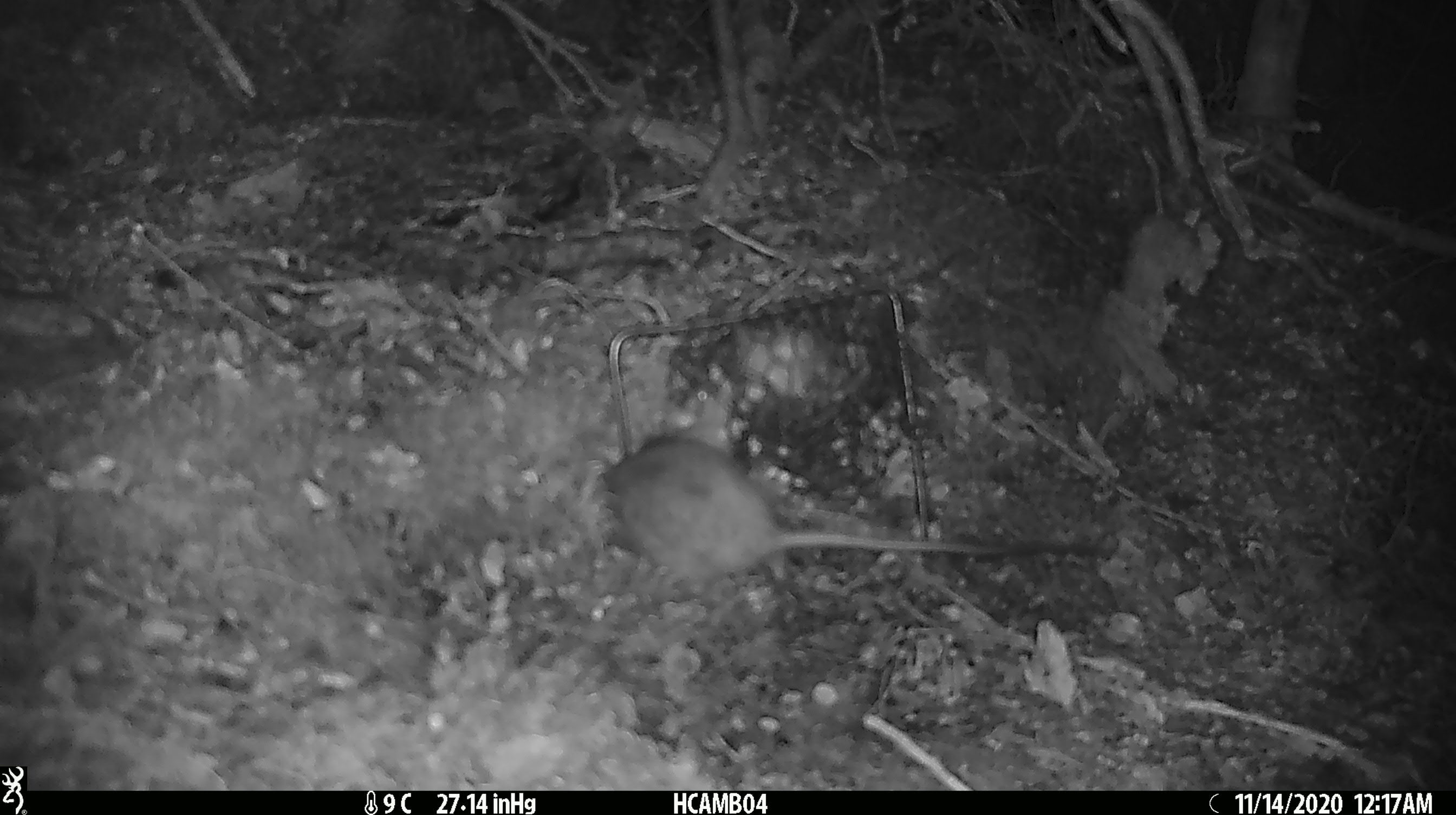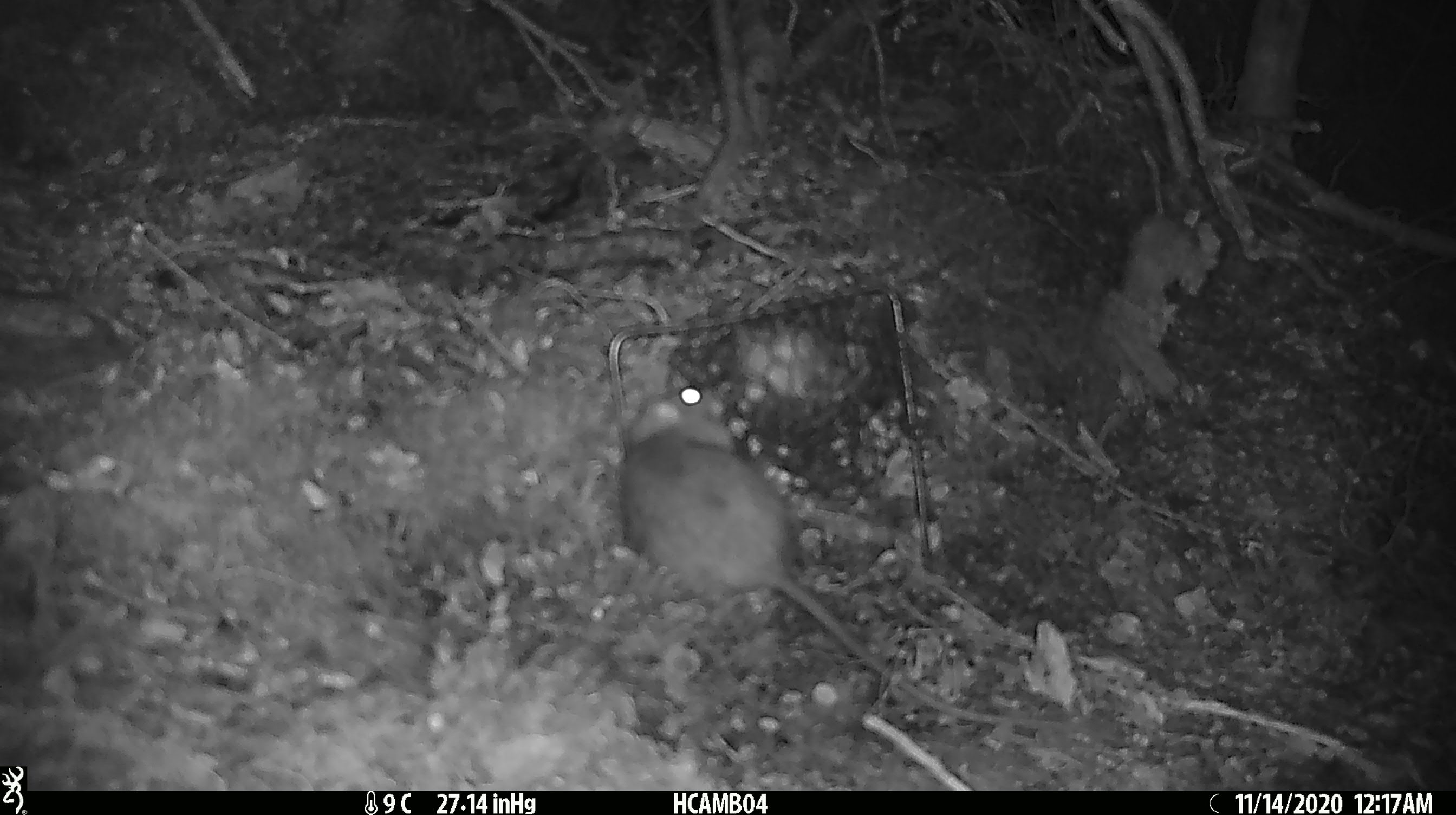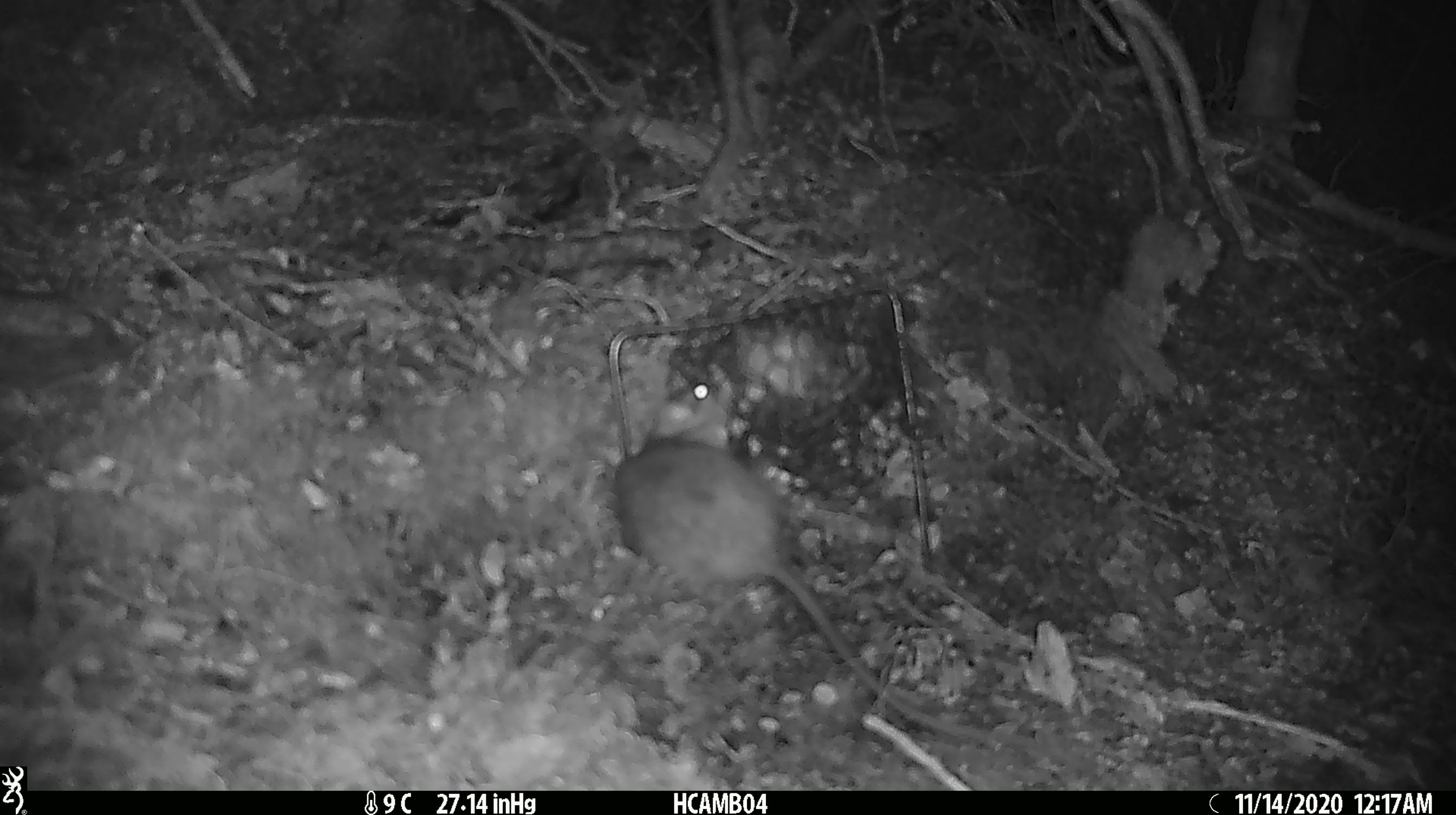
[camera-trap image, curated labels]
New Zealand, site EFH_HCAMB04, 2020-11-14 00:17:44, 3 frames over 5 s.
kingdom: Animalia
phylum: Chordata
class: Mammalia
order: Rodentia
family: Muridae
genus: Rattus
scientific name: Rattus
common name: rat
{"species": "rat (Rattus)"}